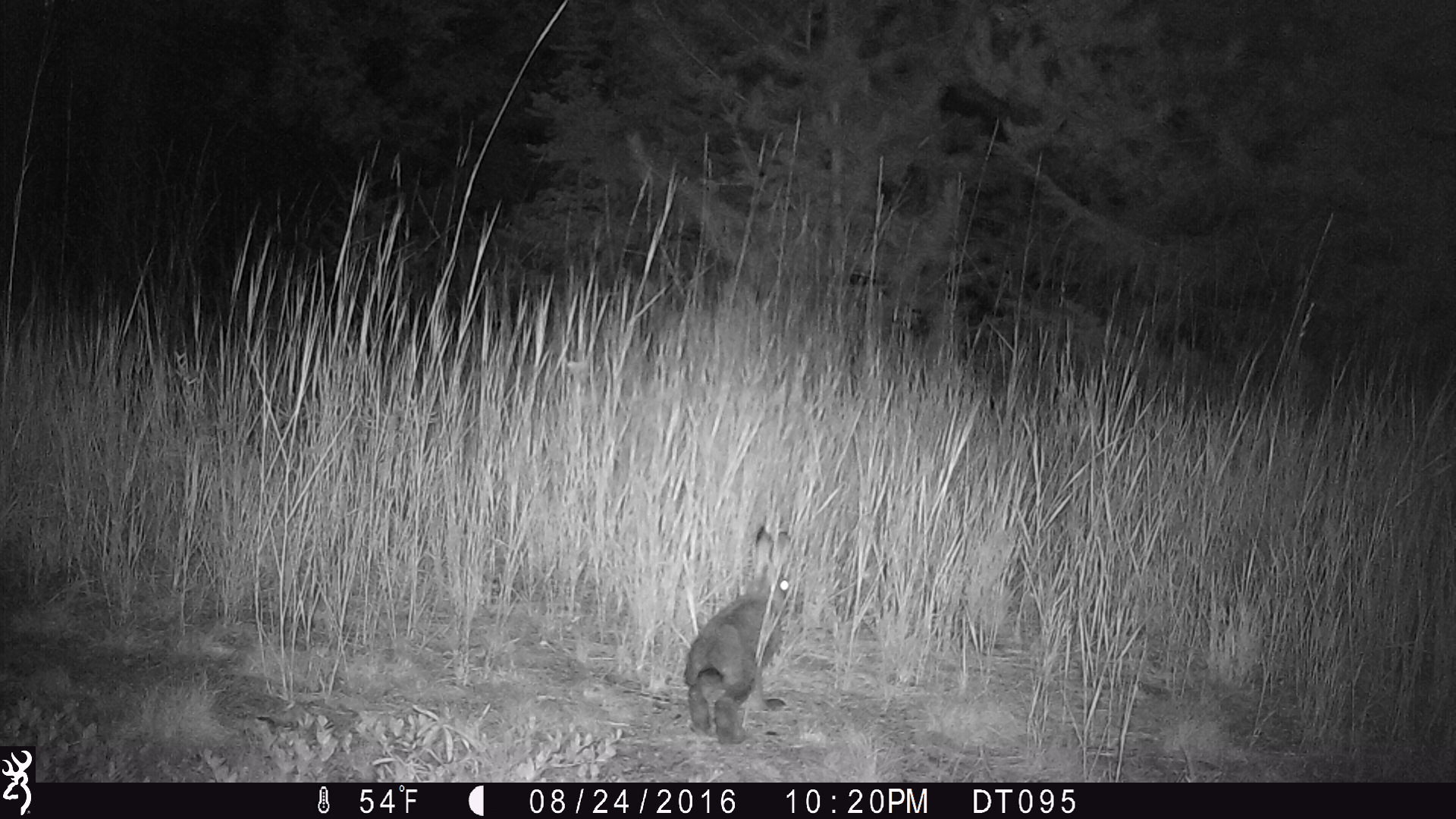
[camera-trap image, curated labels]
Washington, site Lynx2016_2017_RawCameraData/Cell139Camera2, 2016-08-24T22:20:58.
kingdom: Animalia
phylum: Chordata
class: Mammalia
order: Lagomorpha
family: Leporidae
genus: Lepus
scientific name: Lepus americanus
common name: snowshoe hare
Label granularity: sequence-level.